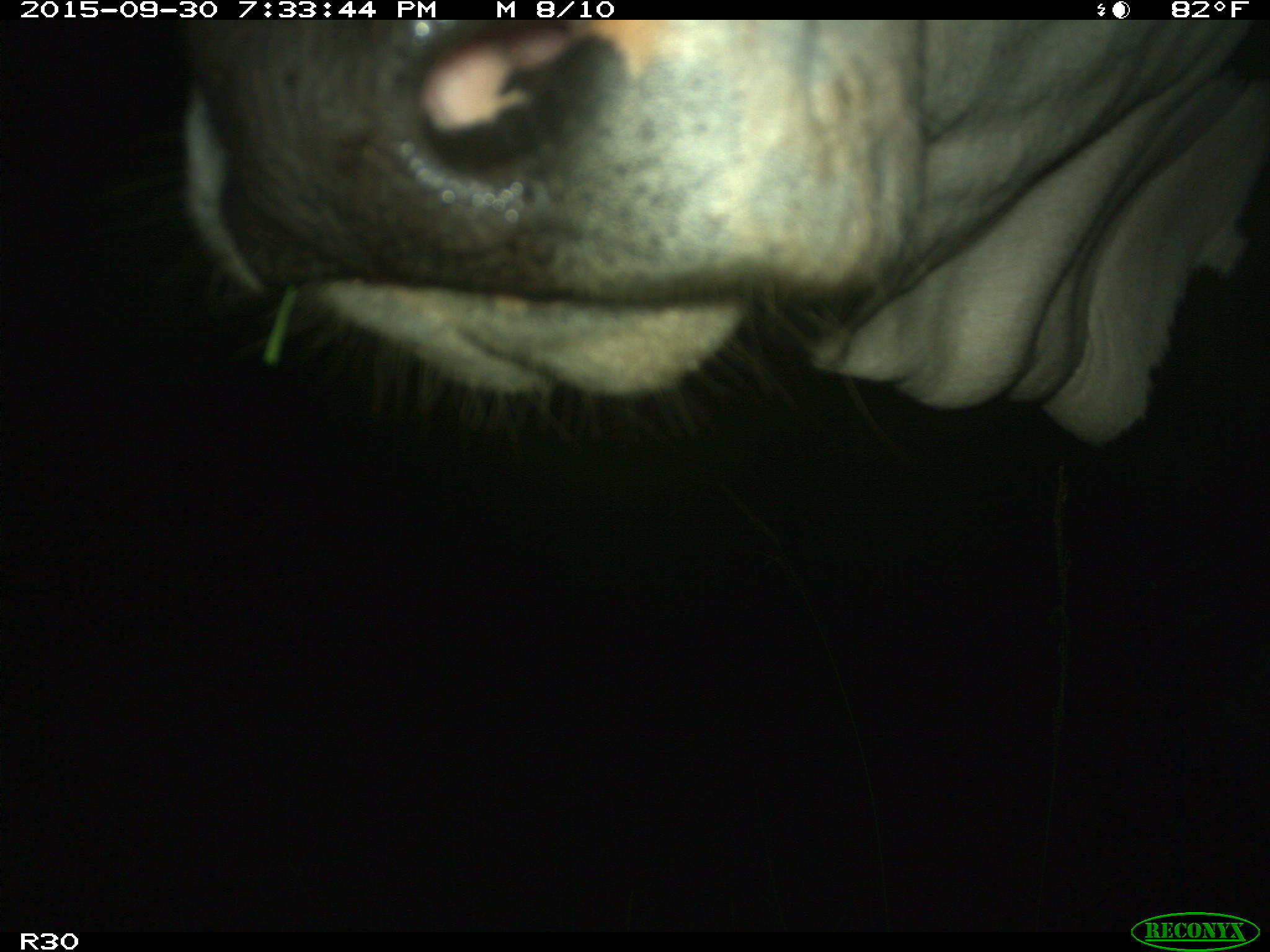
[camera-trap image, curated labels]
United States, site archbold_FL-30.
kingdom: Animalia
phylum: Chordata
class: Mammalia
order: Artiodactyla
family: Bovidae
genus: Bos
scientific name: Bos taurus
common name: domestic cow